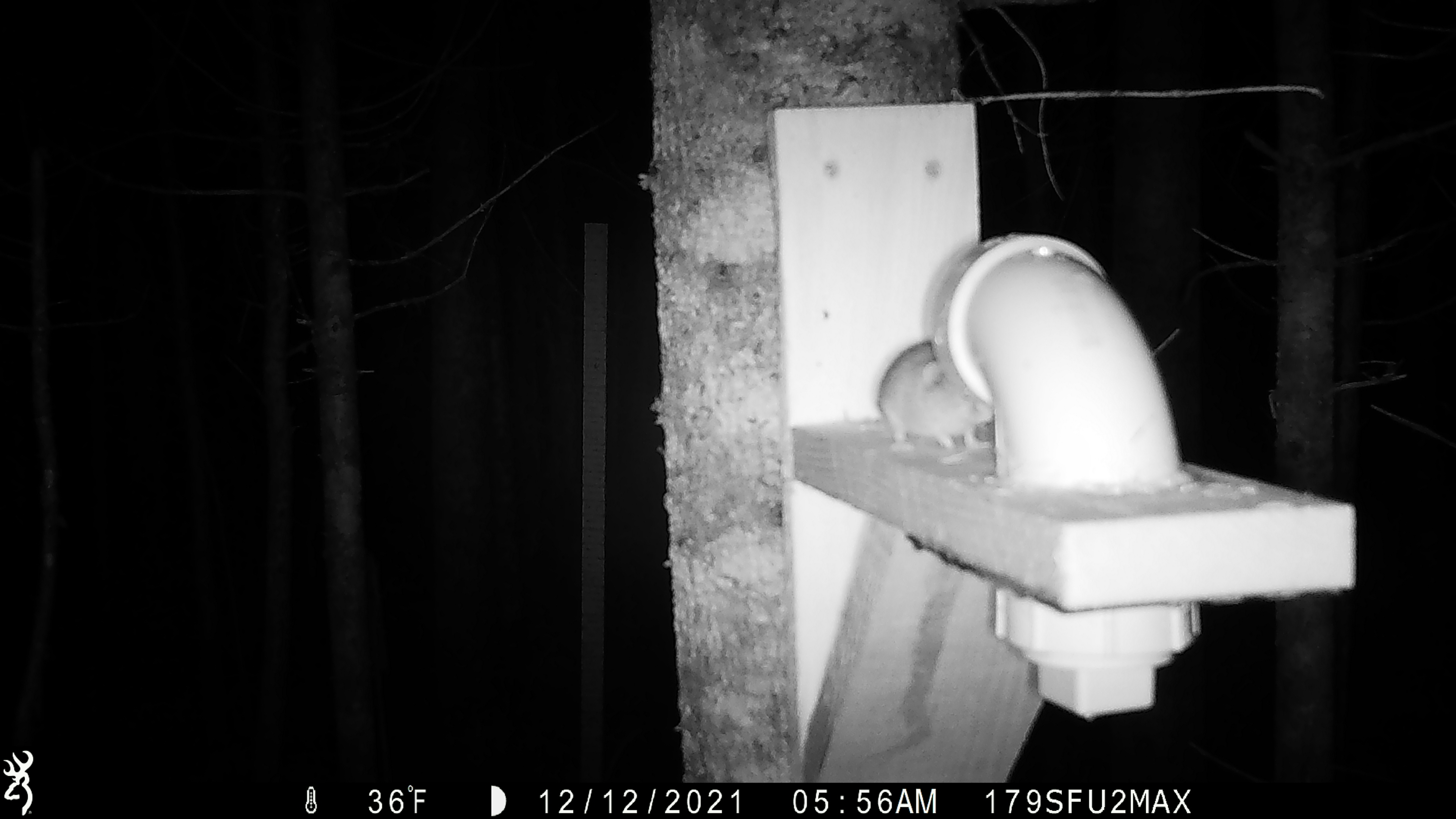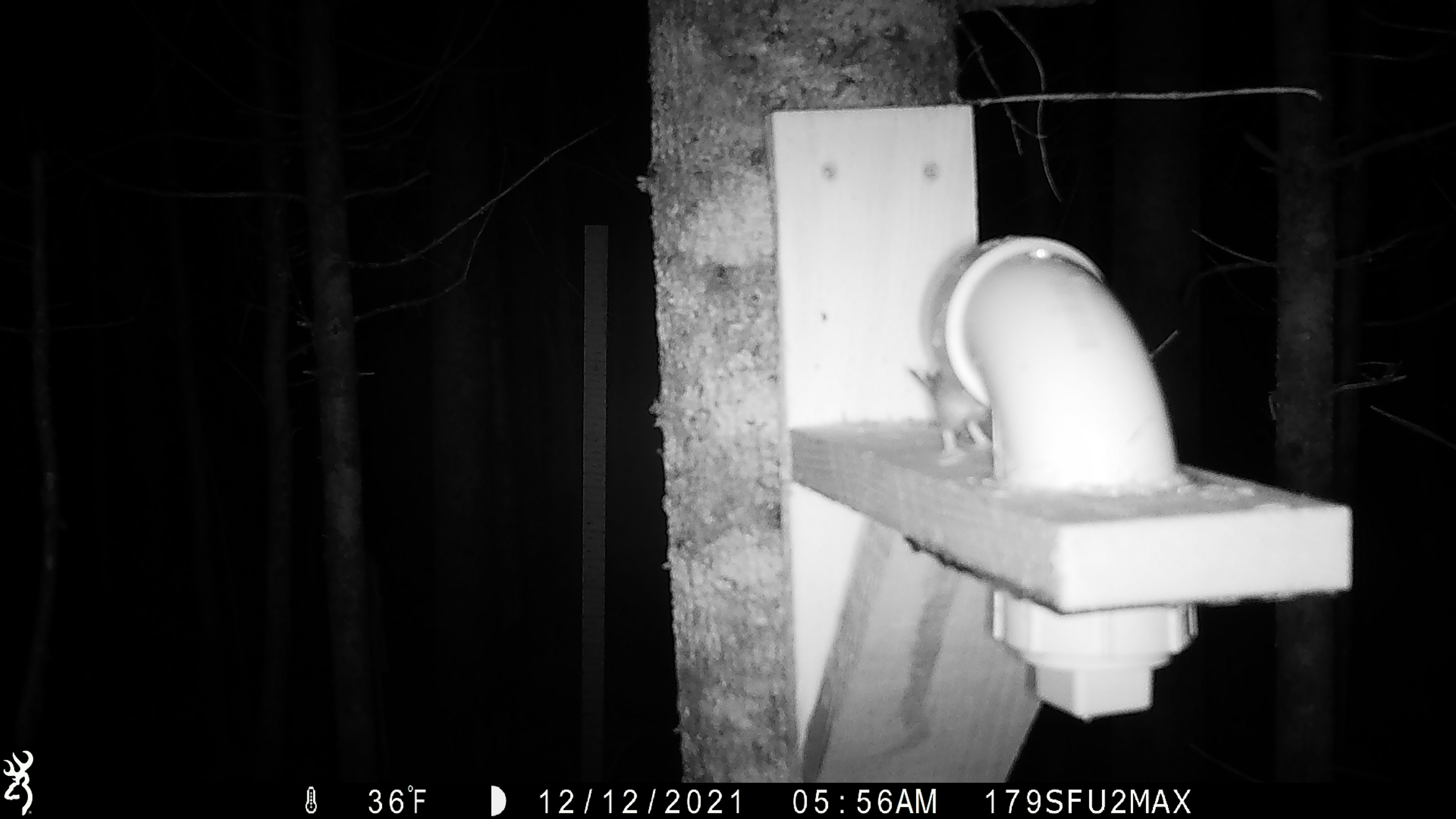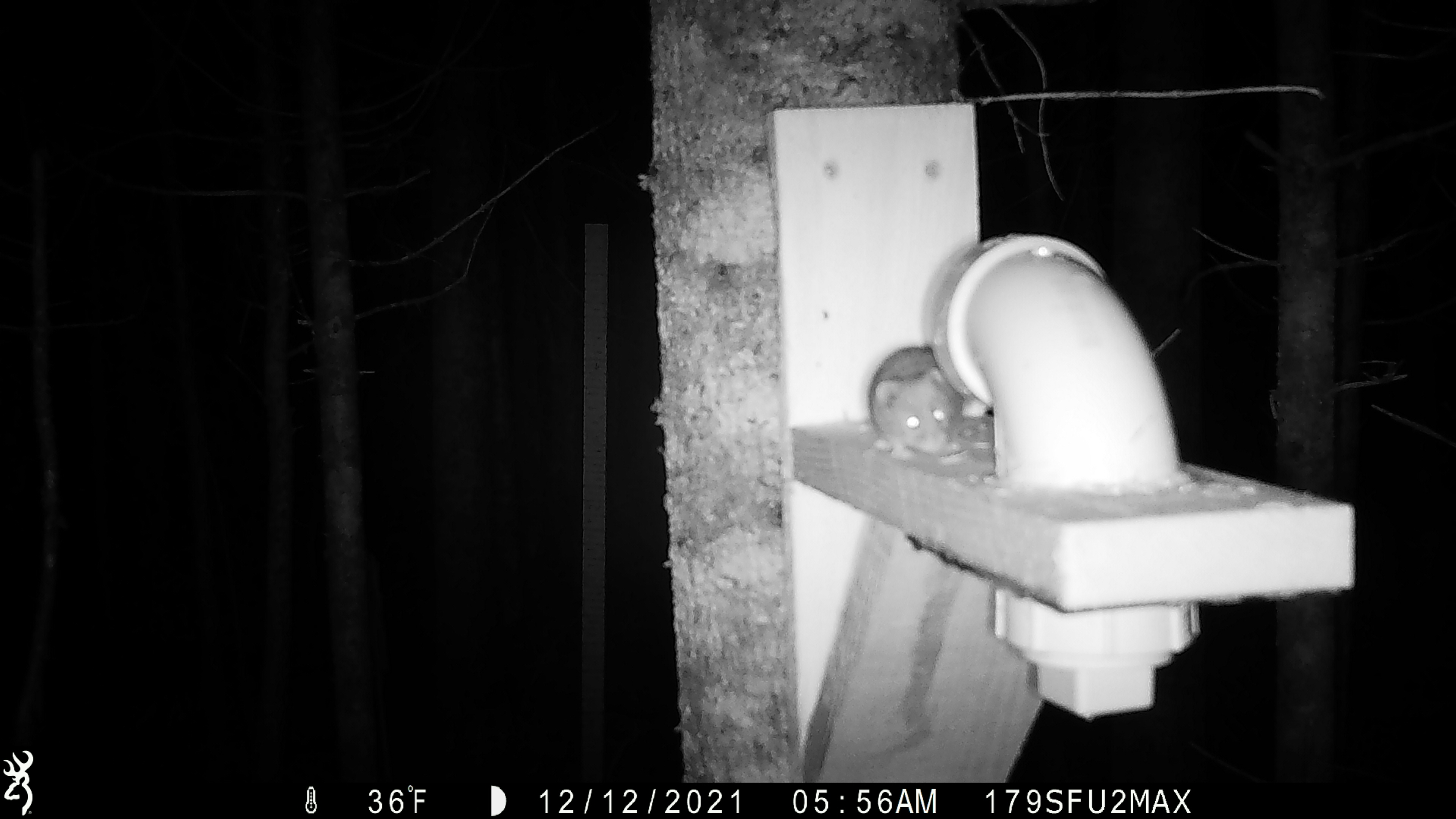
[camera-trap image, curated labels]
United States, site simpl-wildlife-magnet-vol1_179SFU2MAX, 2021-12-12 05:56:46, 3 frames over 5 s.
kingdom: Animalia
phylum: Chordata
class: Mammalia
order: Rodentia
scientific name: Rodentia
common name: mouse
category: mouse sp.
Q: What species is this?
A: Mouse sp. (mouse) (Rodentia).